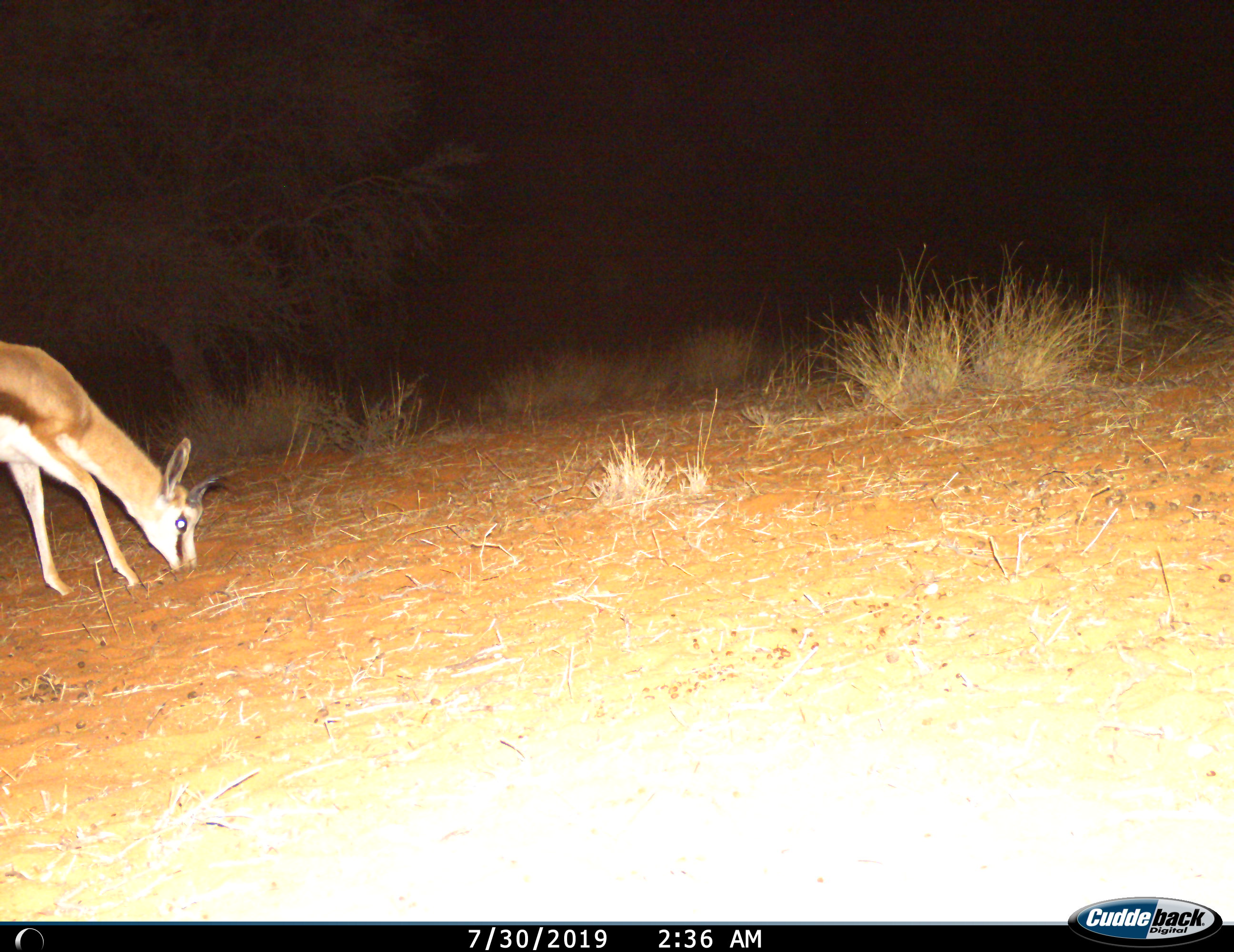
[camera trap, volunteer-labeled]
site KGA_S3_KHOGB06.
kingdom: Animalia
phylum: Chordata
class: Mammalia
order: Artiodactyla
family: Bovidae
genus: Antidorcas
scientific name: Antidorcas marsupialis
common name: springbok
Springbok (Antidorcas marsupialis), count 1. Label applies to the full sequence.